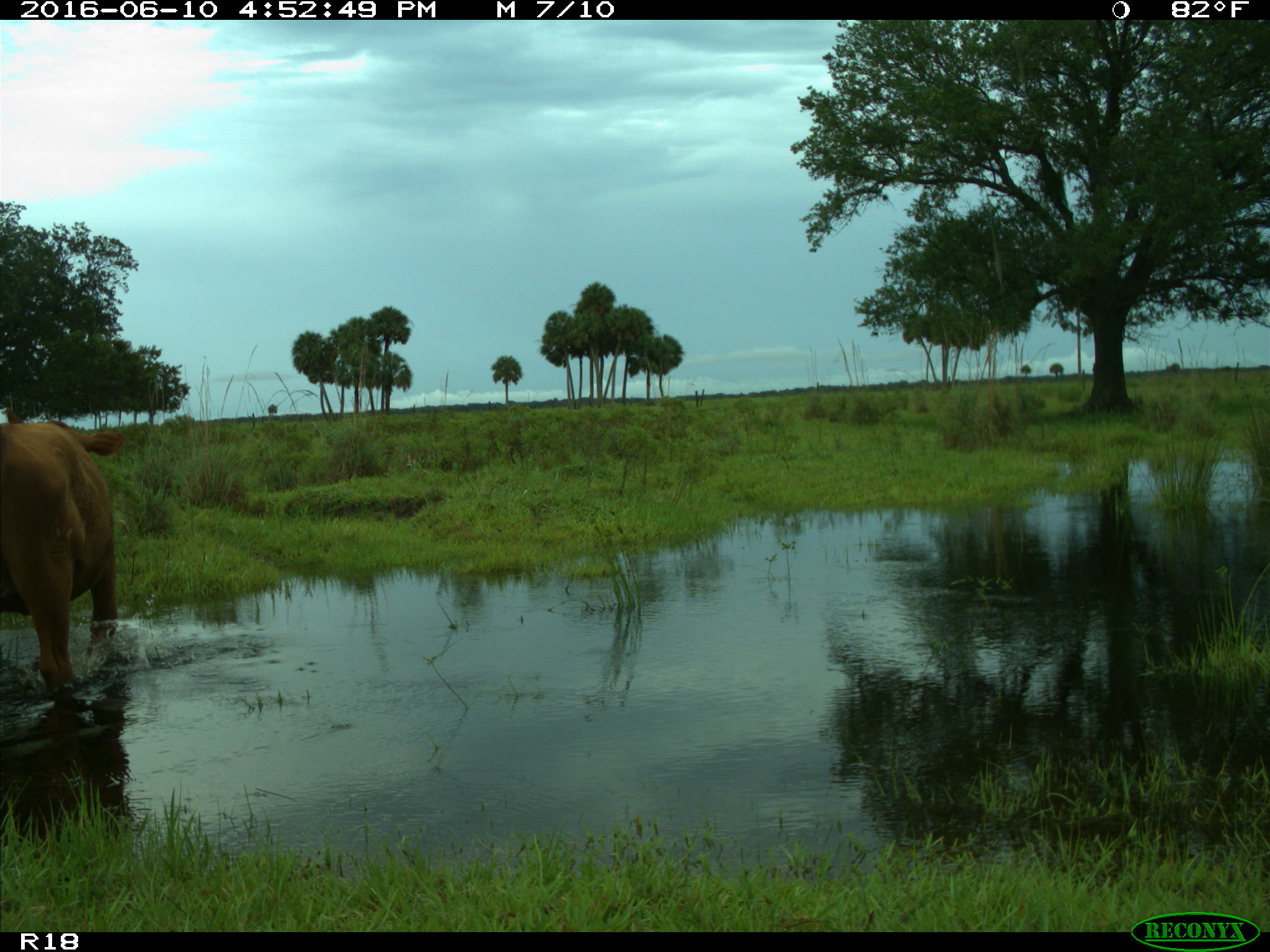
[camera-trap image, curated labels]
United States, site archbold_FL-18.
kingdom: Animalia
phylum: Chordata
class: Mammalia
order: Artiodactyla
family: Bovidae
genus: Bos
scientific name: Bos taurus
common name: domestic cow